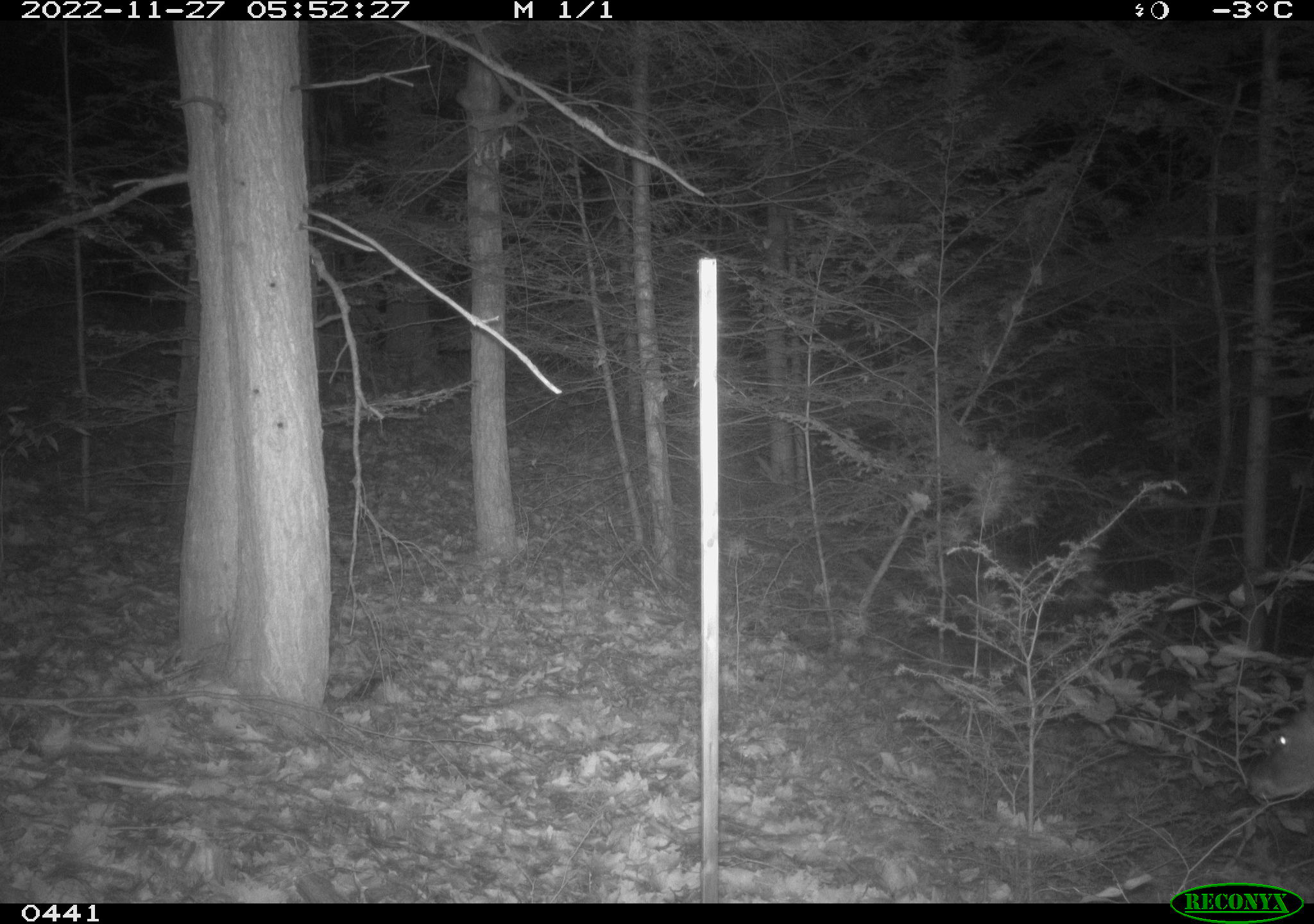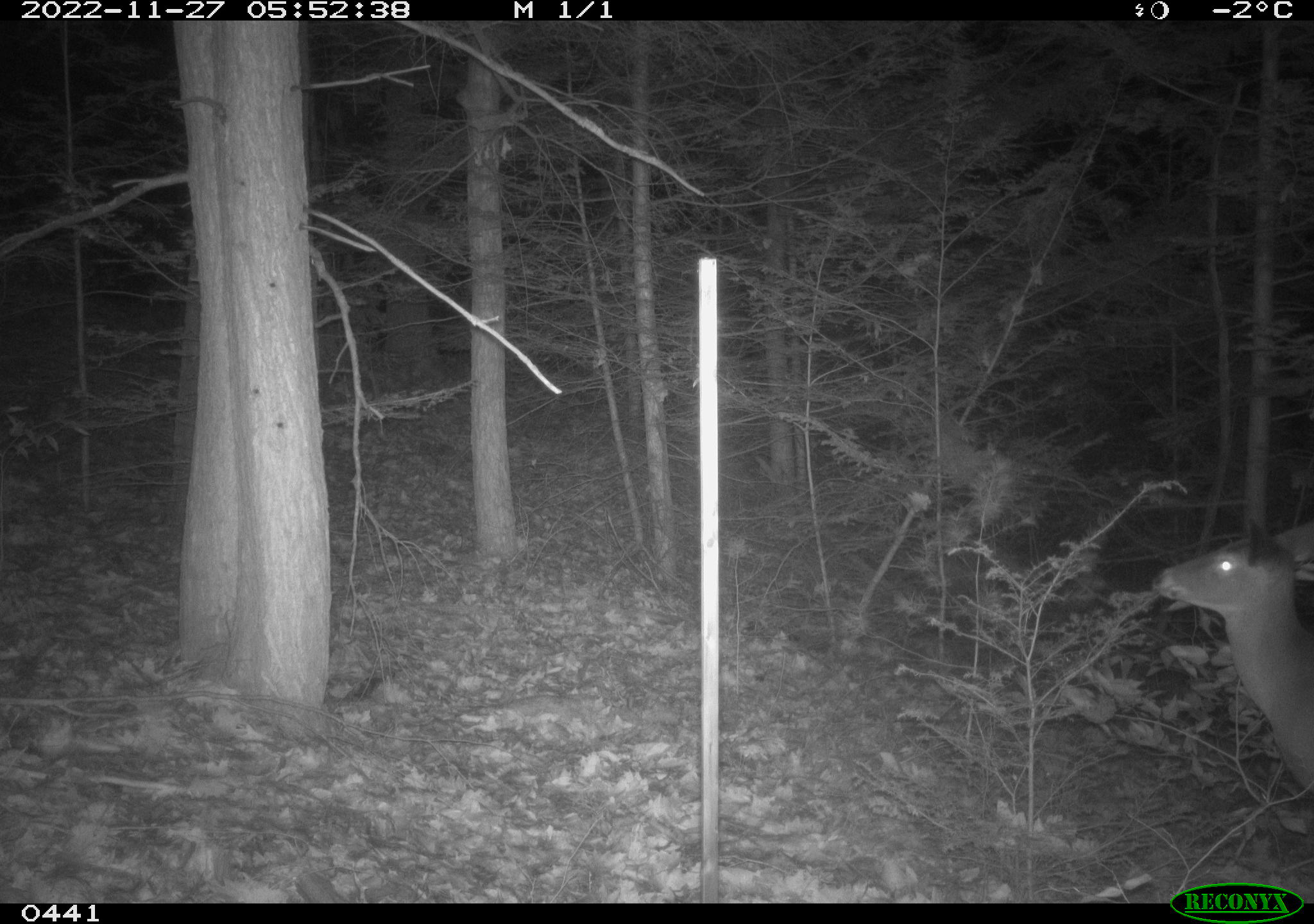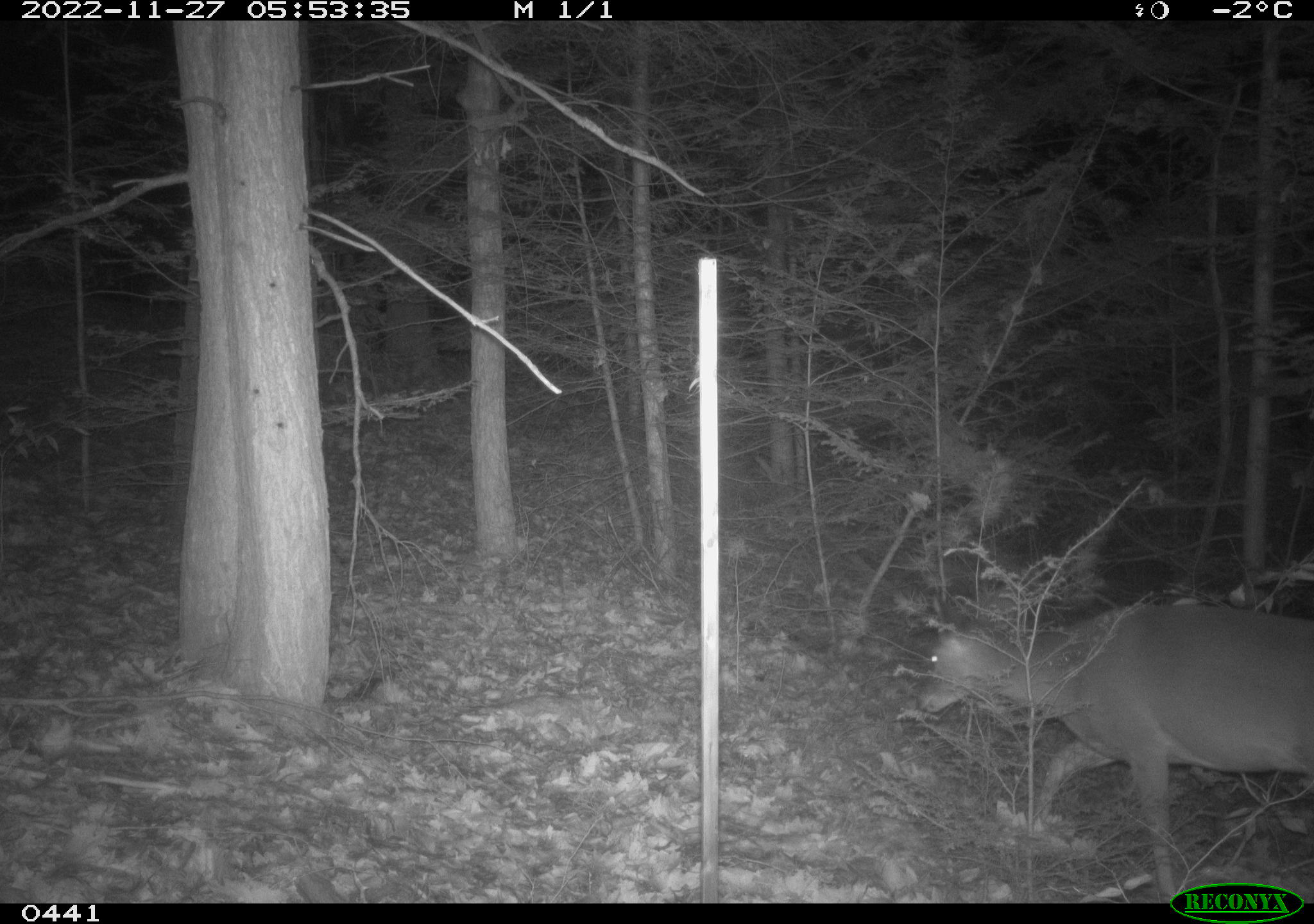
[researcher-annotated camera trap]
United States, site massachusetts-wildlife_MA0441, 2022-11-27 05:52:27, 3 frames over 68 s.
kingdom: Animalia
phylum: Chordata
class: Mammalia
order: Artiodactyla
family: Cervidae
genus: Odocoileus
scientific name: Odocoileus virginianus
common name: white-tailed deer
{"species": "white-tailed deer (Odocoileus virginianus)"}